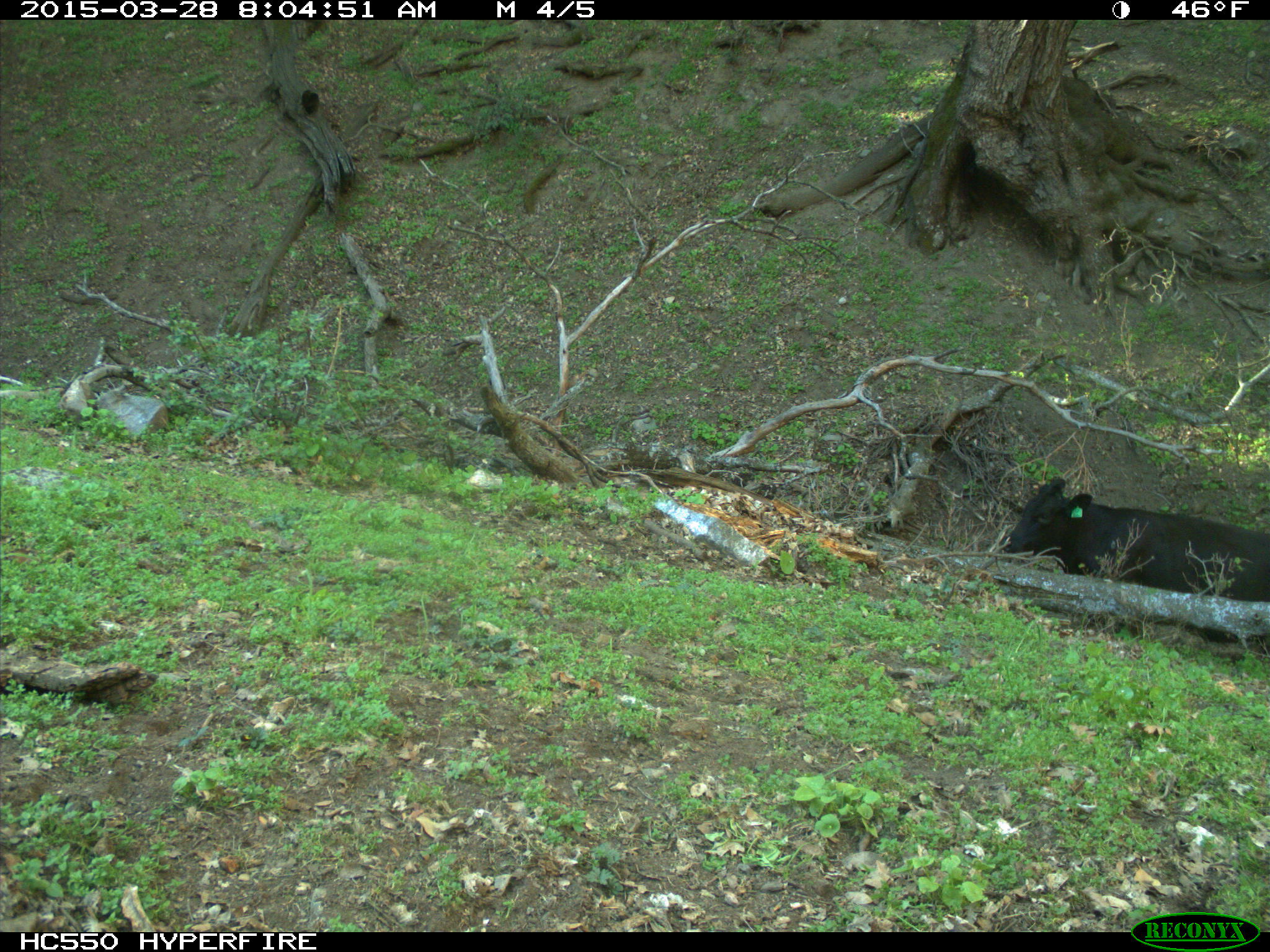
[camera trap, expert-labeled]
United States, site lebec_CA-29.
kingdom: Animalia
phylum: Chordata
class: Mammalia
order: Artiodactyla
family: Bovidae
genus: Bos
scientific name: Bos taurus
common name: domestic cow